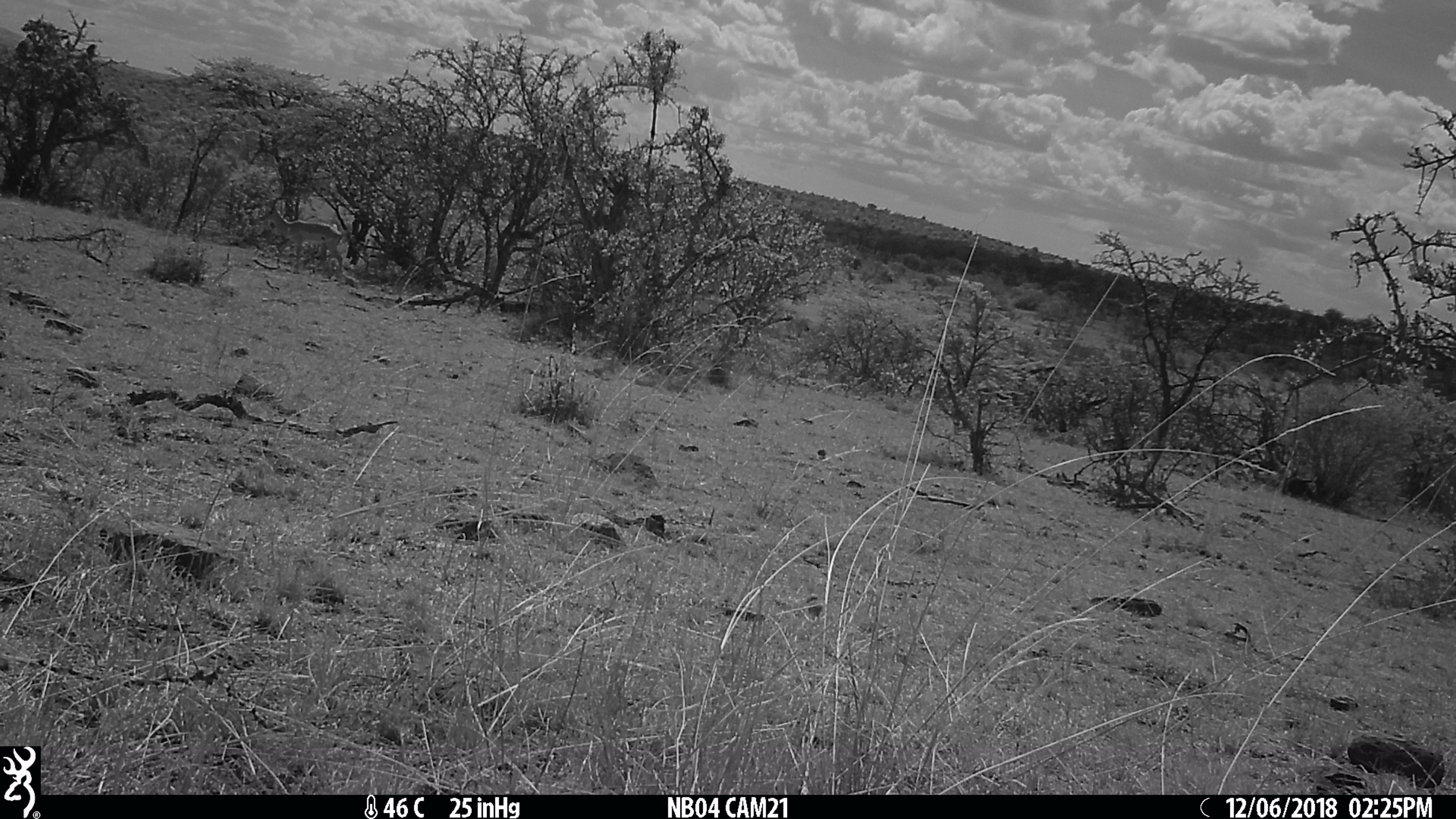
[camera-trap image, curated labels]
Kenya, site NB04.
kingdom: Animalia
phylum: Chordata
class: Mammalia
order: Artiodactyla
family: Bovidae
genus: Aepyceros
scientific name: Aepyceros melampus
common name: impala